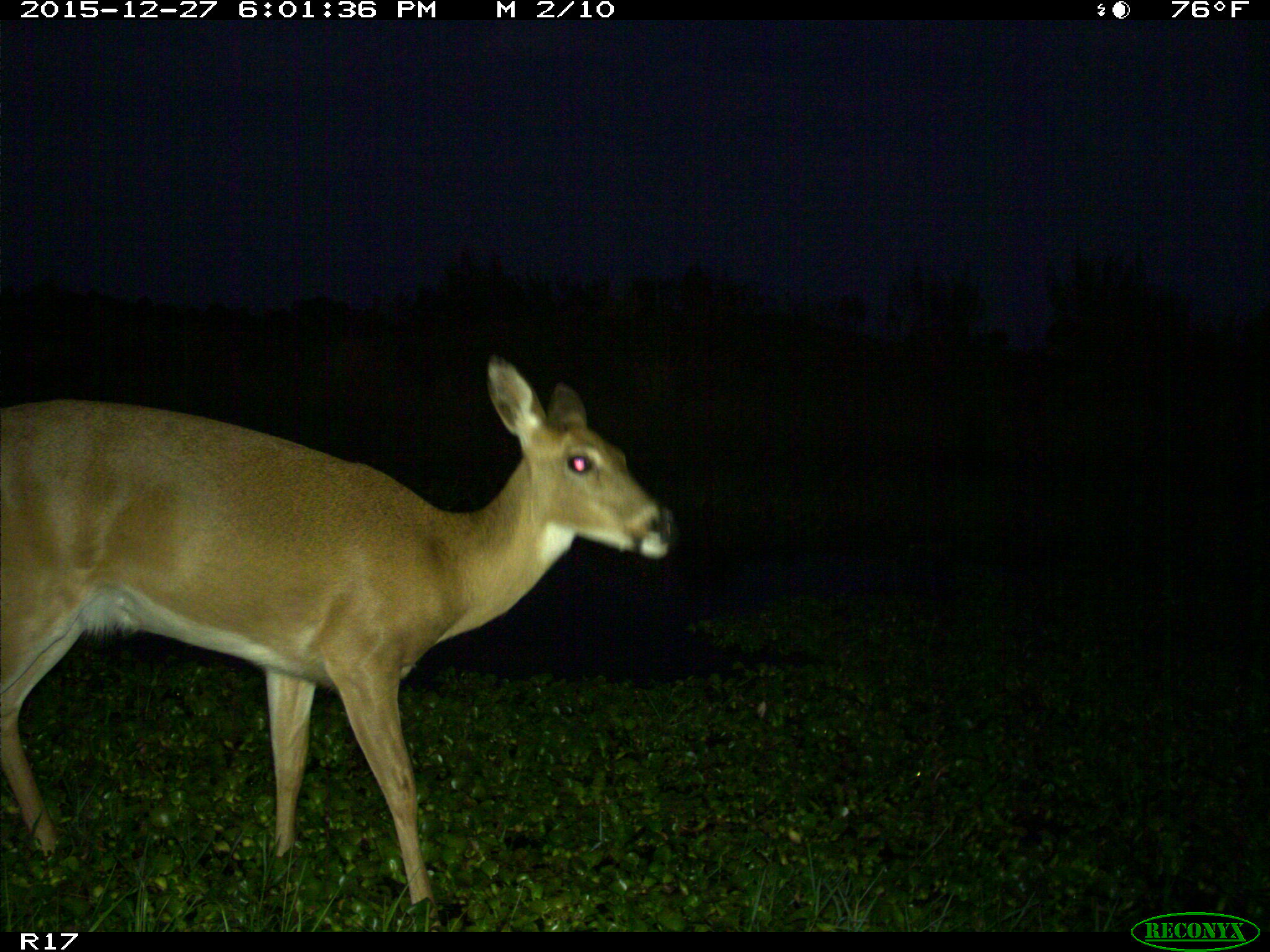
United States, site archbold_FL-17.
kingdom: Animalia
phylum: Chordata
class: Mammalia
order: Artiodactyla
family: Cervidae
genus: Odocoileus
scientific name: Odocoileus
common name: deer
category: unidentified deer